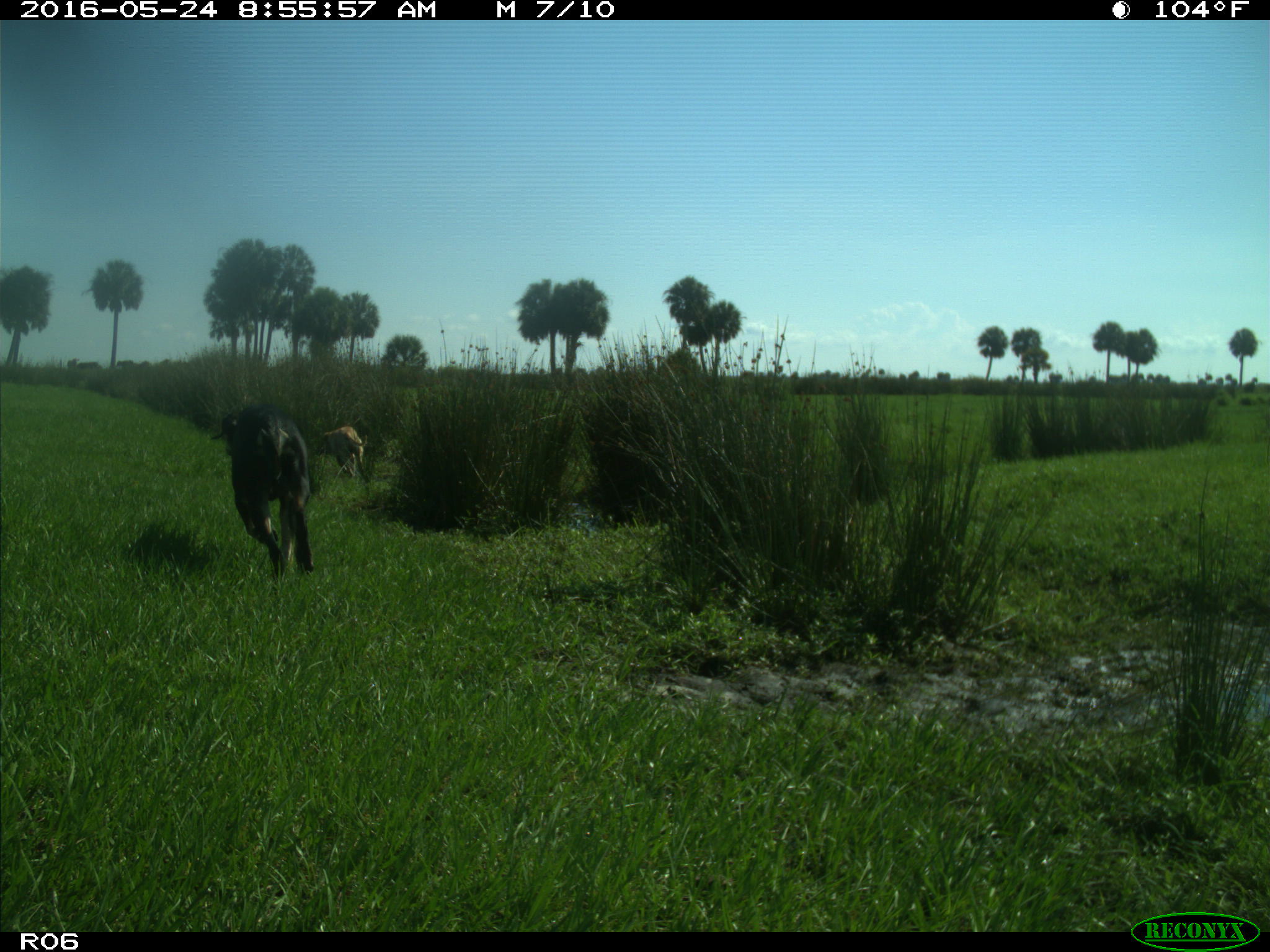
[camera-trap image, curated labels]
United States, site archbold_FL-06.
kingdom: Animalia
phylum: Chordata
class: Mammalia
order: Carnivora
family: Canidae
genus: Canis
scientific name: Canis familiaris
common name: domestic dog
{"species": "Canis familiaris (domestic dog)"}